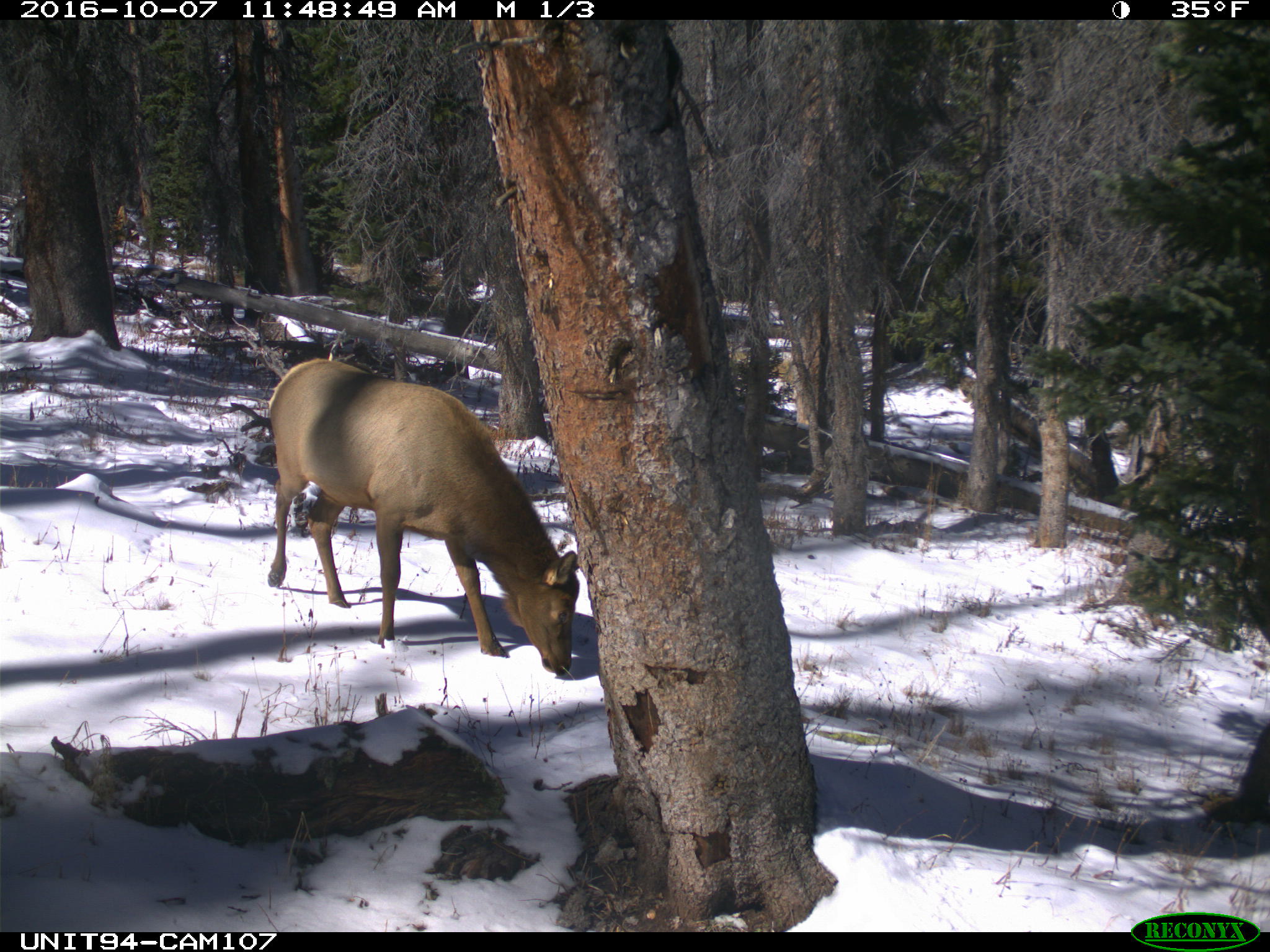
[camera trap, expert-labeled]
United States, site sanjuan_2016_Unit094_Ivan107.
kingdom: Animalia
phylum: Chordata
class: Mammalia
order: Artiodactyla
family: Cervidae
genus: Cervus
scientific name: Cervus elaphus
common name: red deer